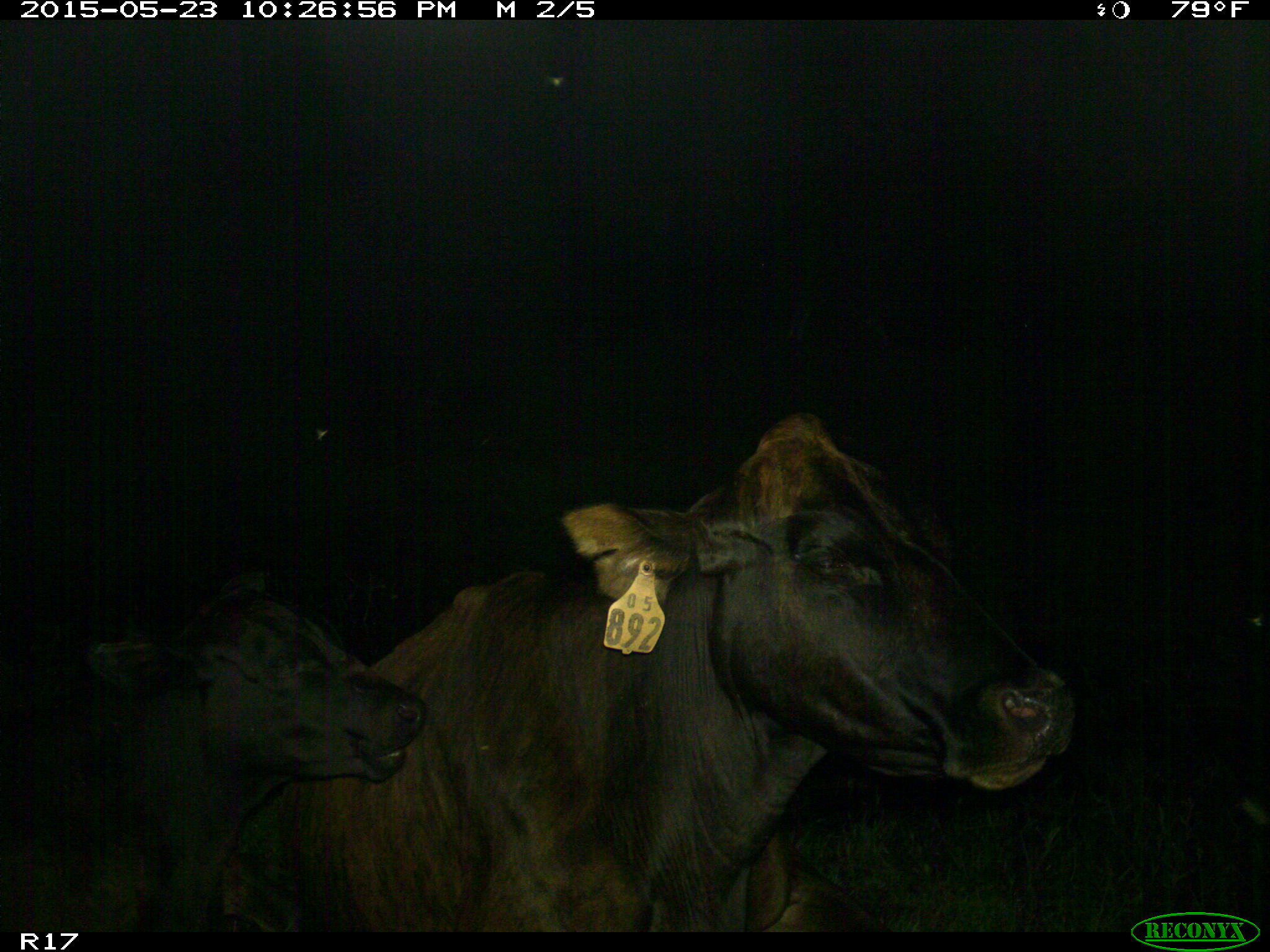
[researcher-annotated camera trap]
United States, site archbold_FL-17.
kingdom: Animalia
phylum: Chordata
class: Mammalia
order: Artiodactyla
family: Bovidae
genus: Bos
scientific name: Bos taurus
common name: domestic cow